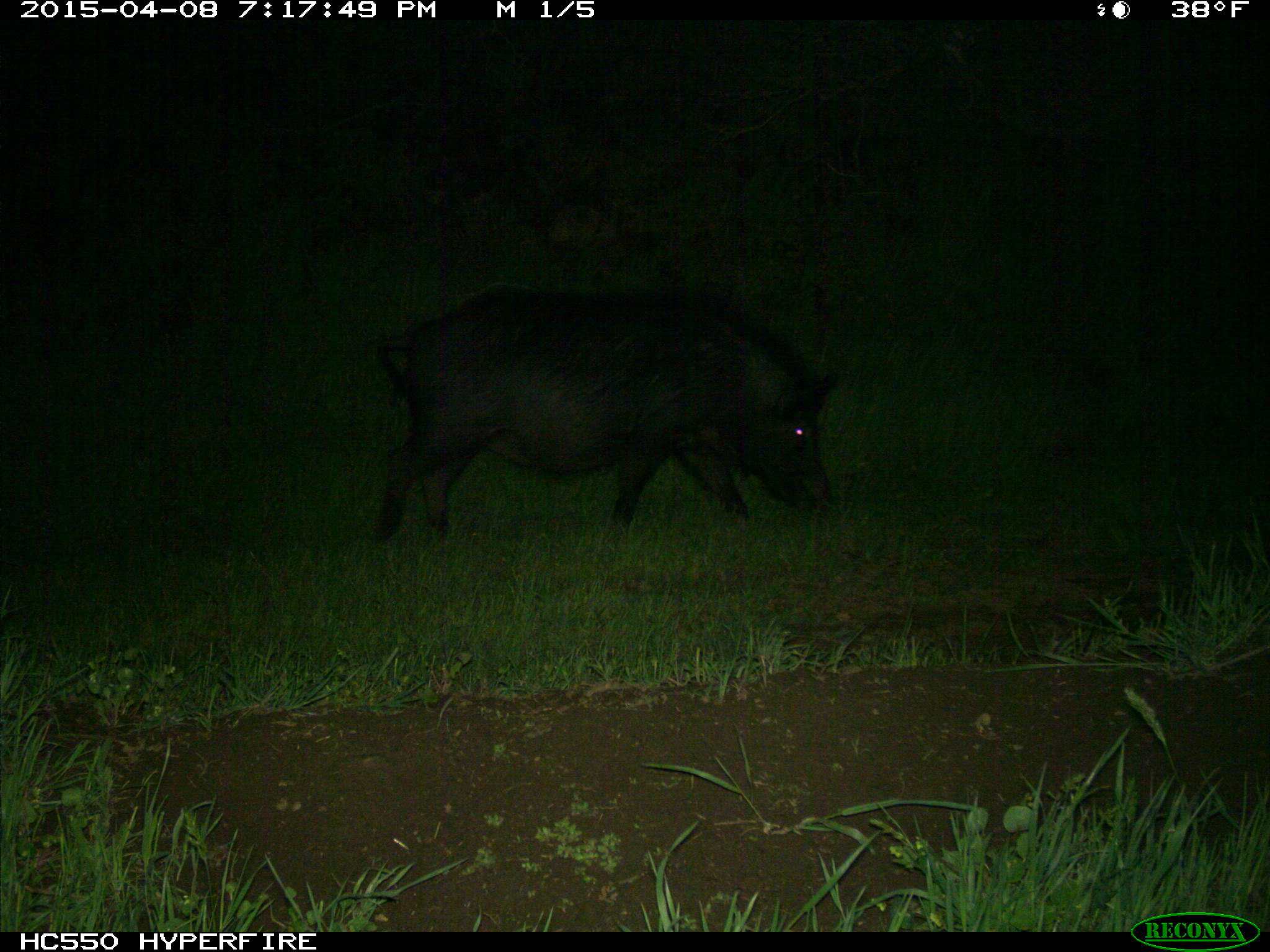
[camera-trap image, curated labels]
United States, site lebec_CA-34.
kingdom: Animalia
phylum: Chordata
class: Mammalia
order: Artiodactyla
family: Suidae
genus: Sus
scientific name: Sus scrofa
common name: wild boar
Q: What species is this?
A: Sus scrofa (wild boar).